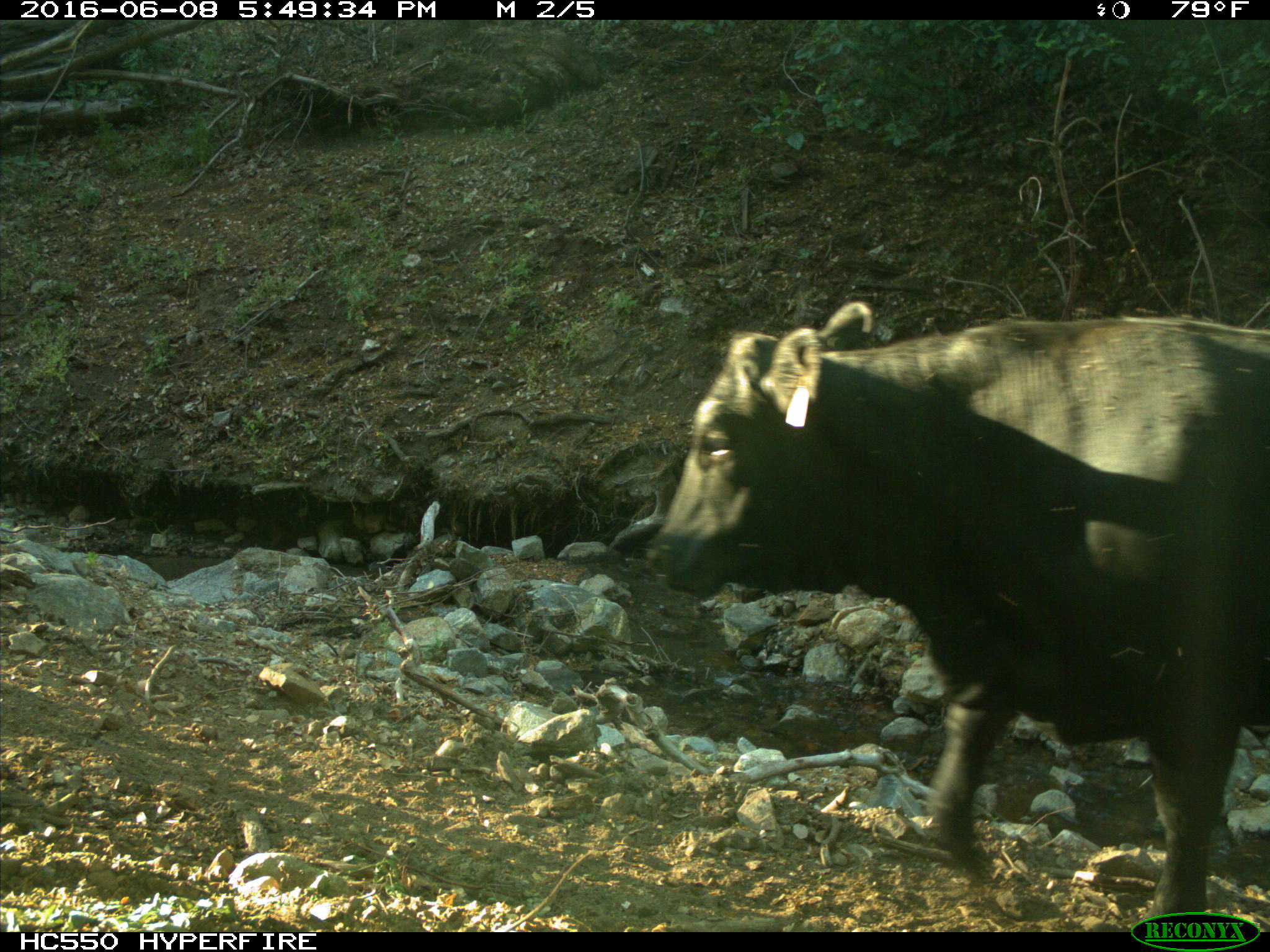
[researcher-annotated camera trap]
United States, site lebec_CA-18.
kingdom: Animalia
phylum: Chordata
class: Mammalia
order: Artiodactyla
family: Bovidae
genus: Bos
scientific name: Bos taurus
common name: domestic cow